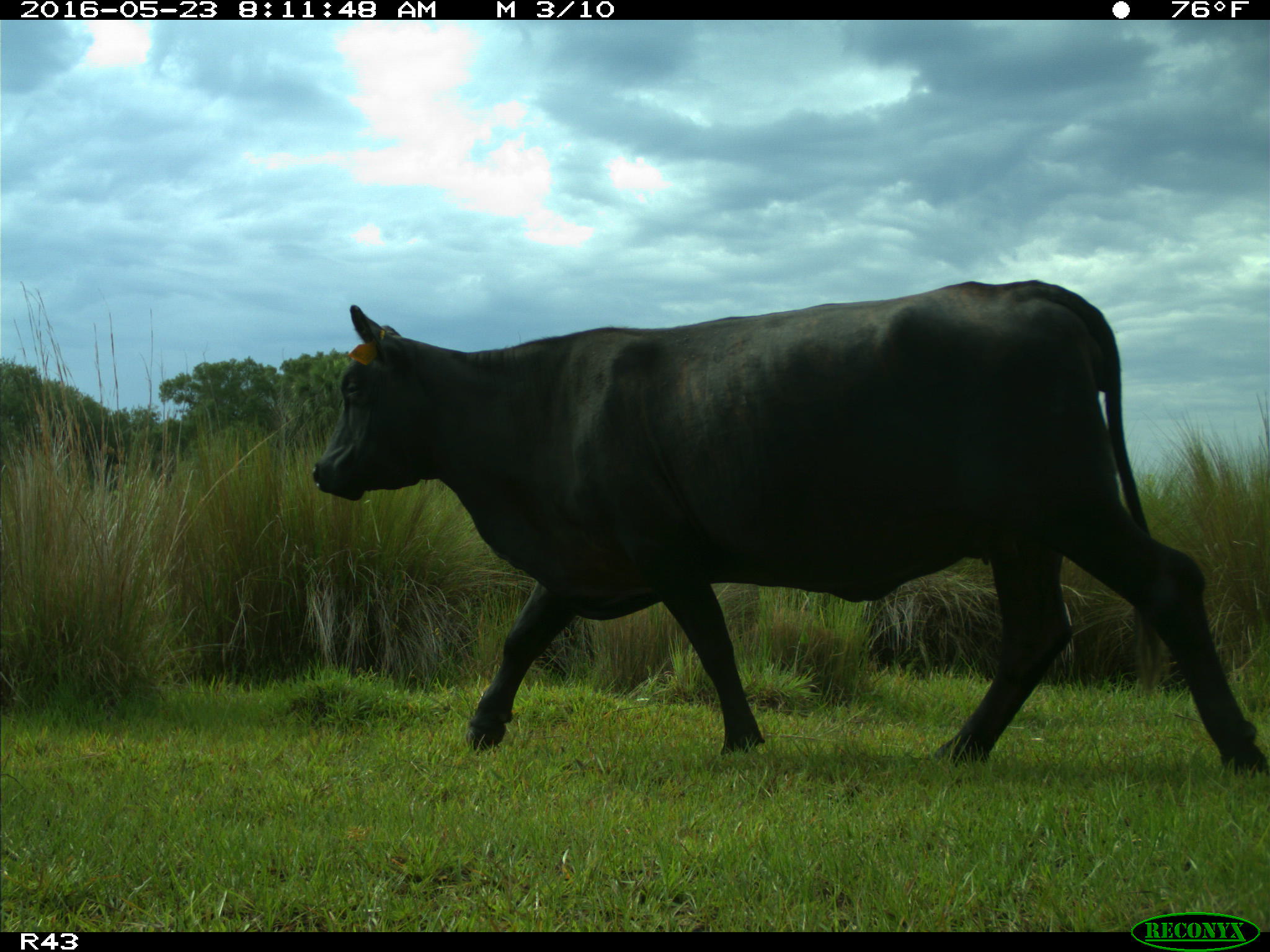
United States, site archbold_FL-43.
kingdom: Animalia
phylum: Chordata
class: Mammalia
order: Artiodactyla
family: Bovidae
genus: Bos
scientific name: Bos taurus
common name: domestic cow